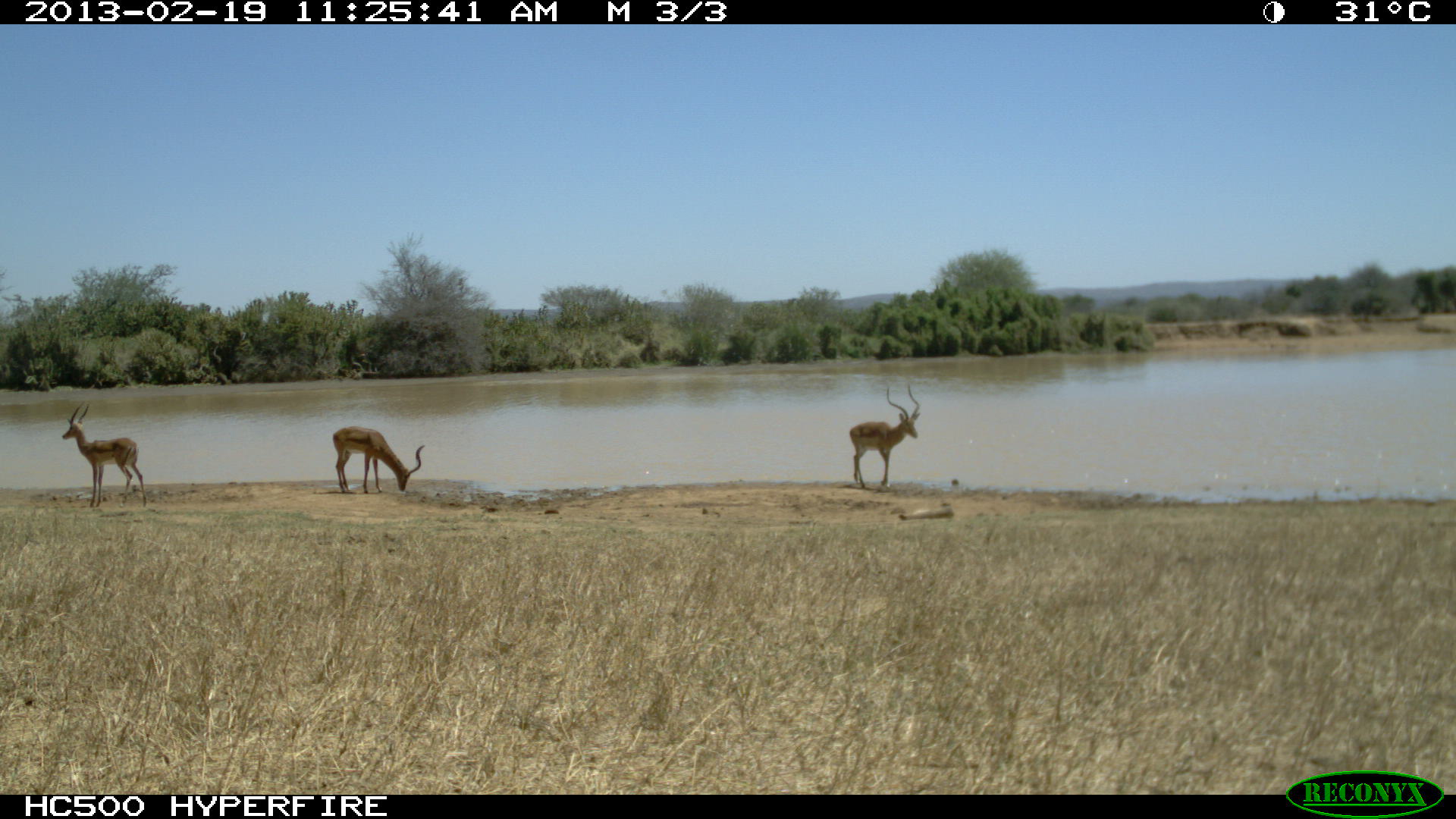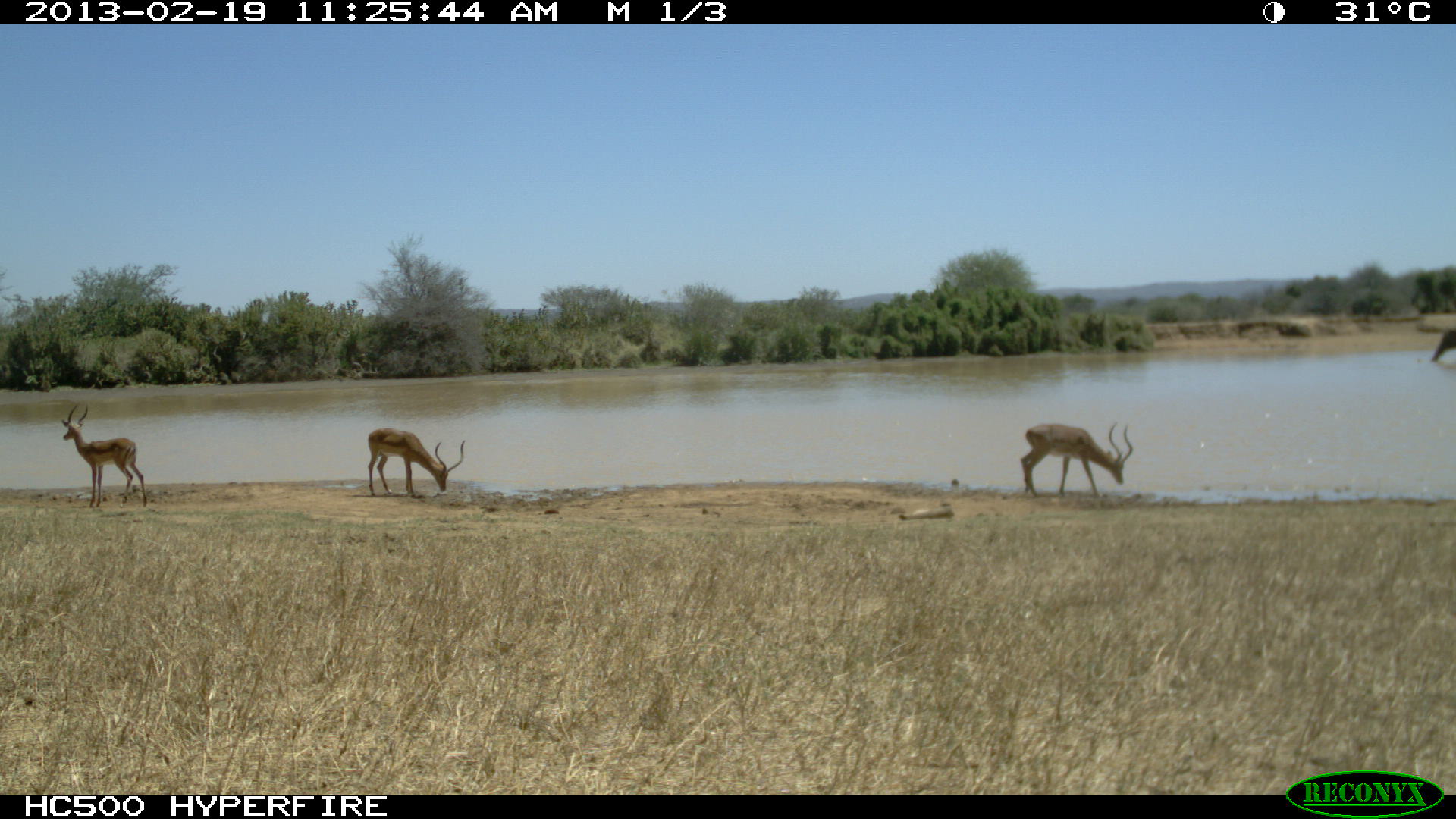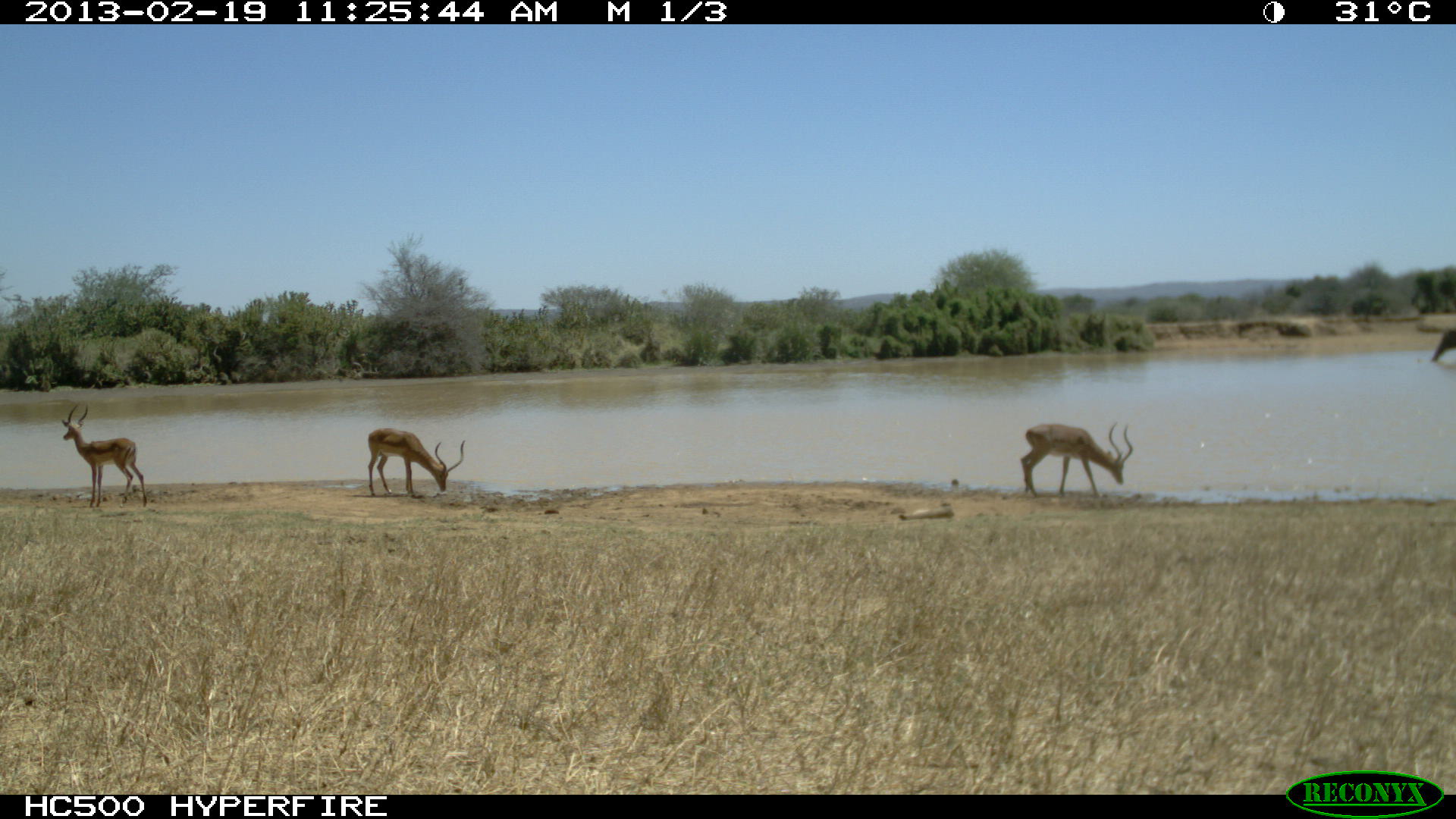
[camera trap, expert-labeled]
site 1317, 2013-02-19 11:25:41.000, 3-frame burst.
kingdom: Animalia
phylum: Chordata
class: Mammalia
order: Artiodactyla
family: Bovidae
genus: Aepyceros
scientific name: Aepyceros melampus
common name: impala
Aepyceros melampus (impala), count 3.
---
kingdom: Animalia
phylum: Chordata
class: Mammalia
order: Proboscidea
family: Elephantidae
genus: Loxodonta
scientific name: Loxodonta africana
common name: african bush elephant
Loxodonta africana (african bush elephant), count 1.